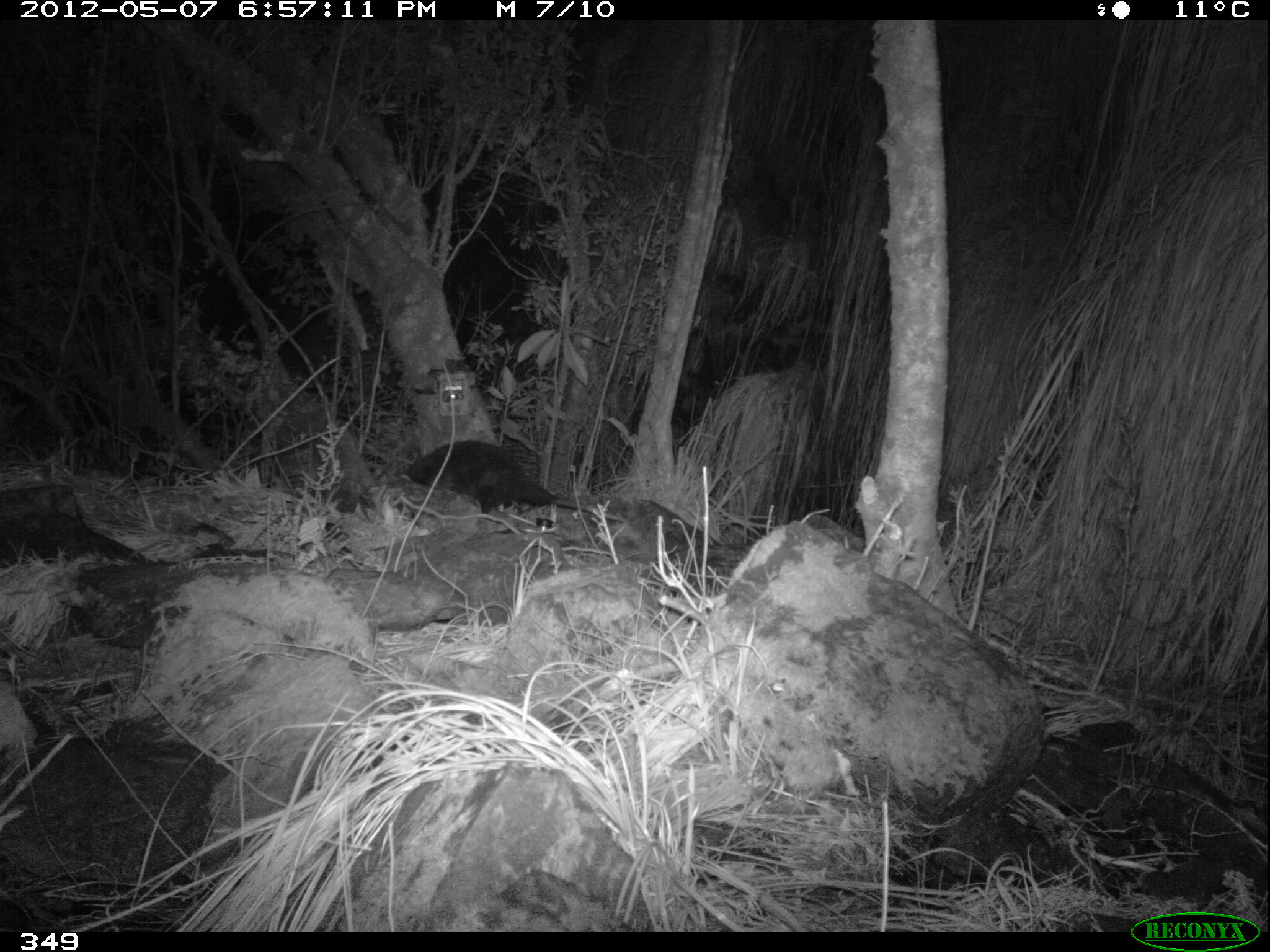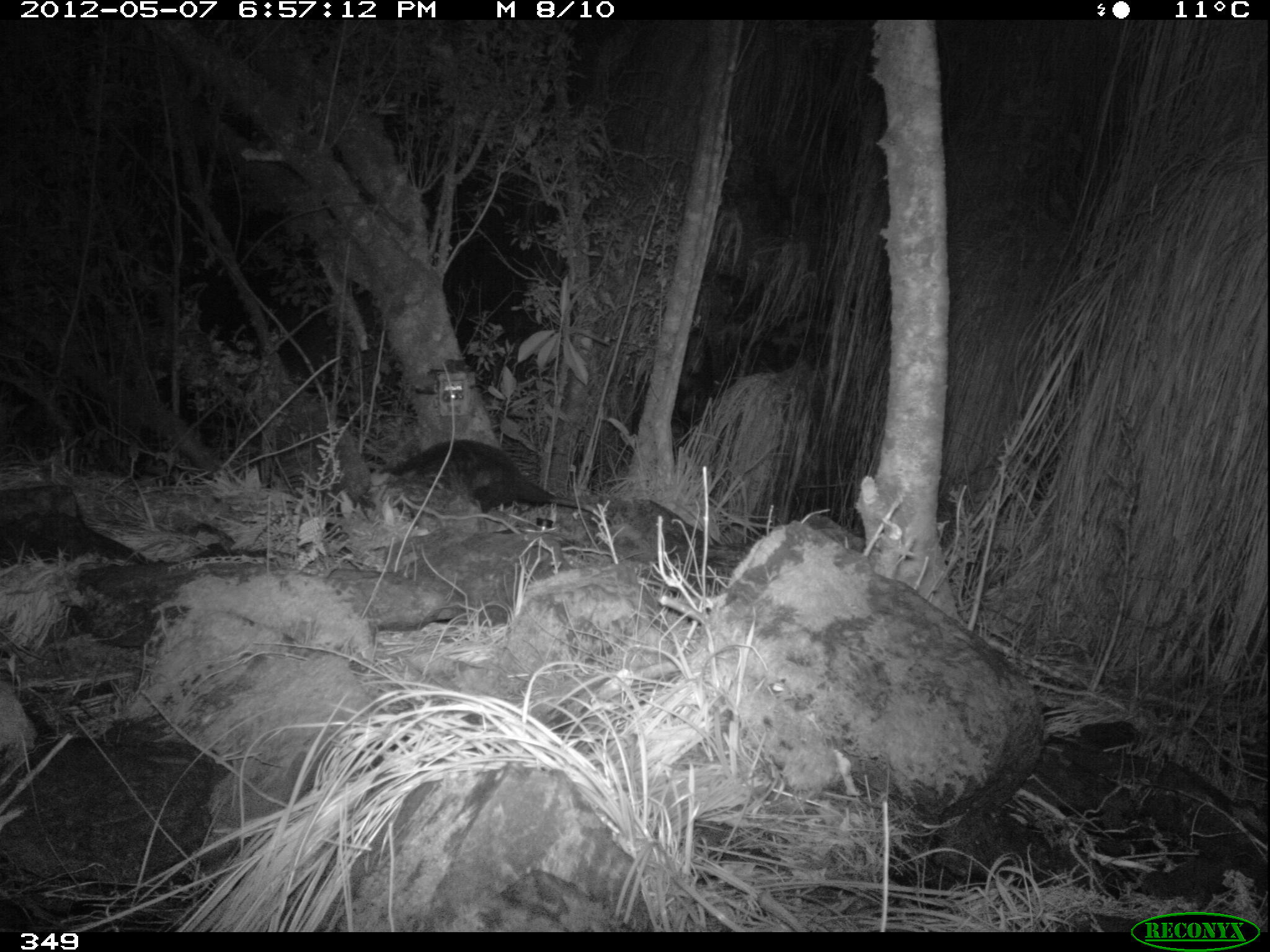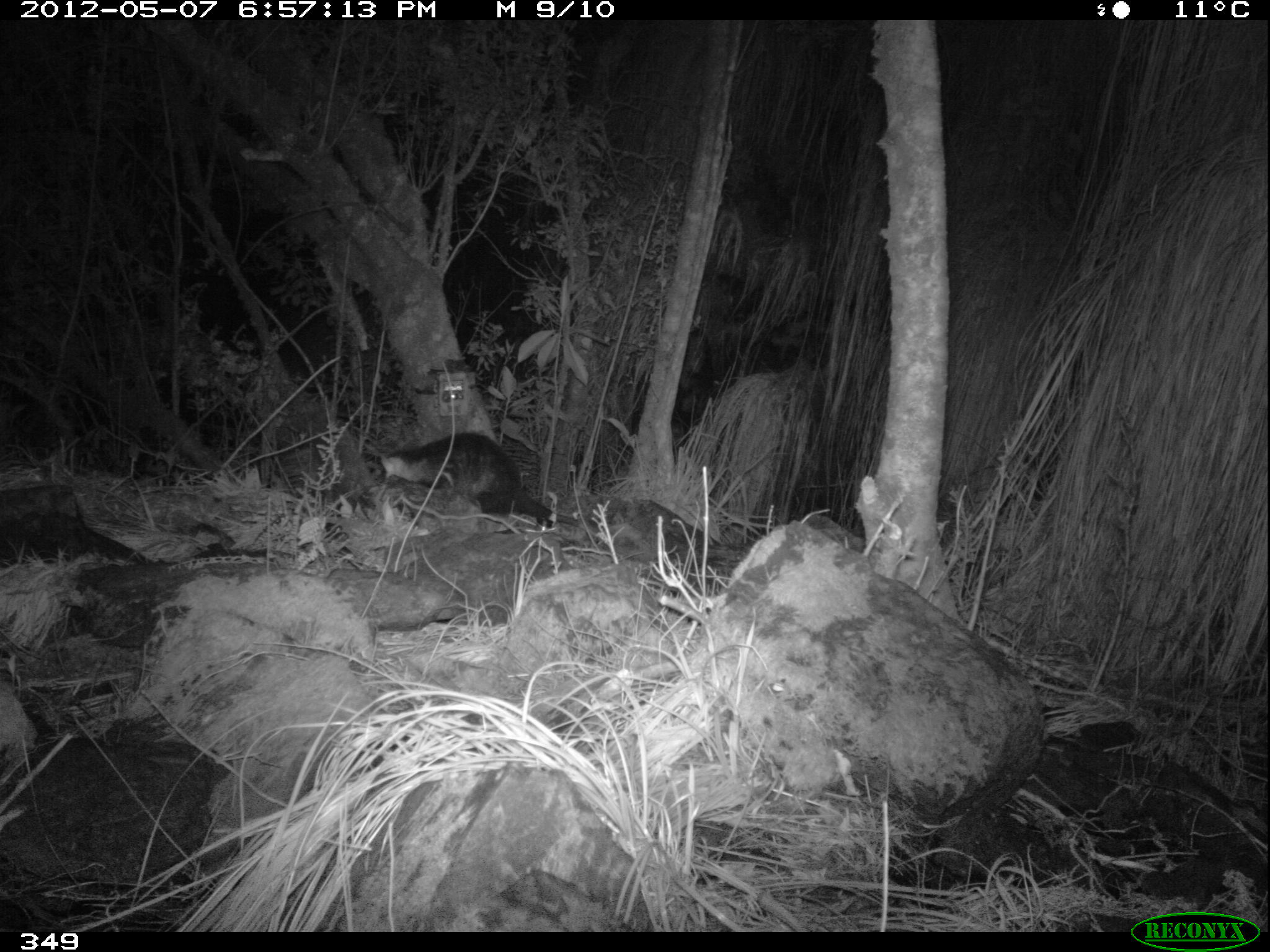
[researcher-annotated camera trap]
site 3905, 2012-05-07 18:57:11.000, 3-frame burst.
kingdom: Animalia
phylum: Chordata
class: Mammalia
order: Didelphimorphia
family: Didelphidae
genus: Didelphis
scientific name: Didelphis pernigra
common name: andean white-eared opossum